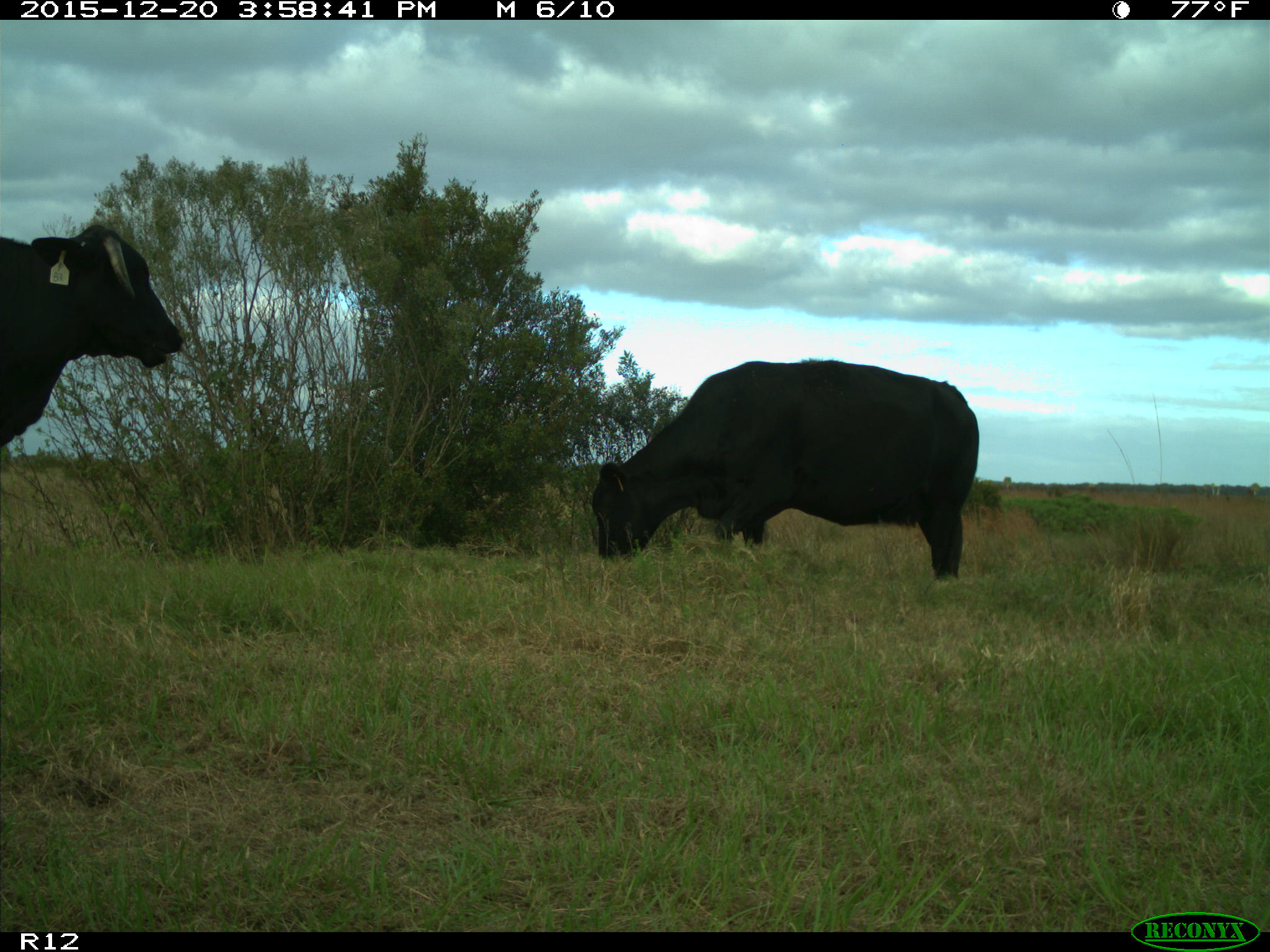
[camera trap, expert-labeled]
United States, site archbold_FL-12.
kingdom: Animalia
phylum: Chordata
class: Mammalia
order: Artiodactyla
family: Bovidae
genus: Bos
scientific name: Bos taurus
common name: domestic cow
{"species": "Bos taurus (domestic cow)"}